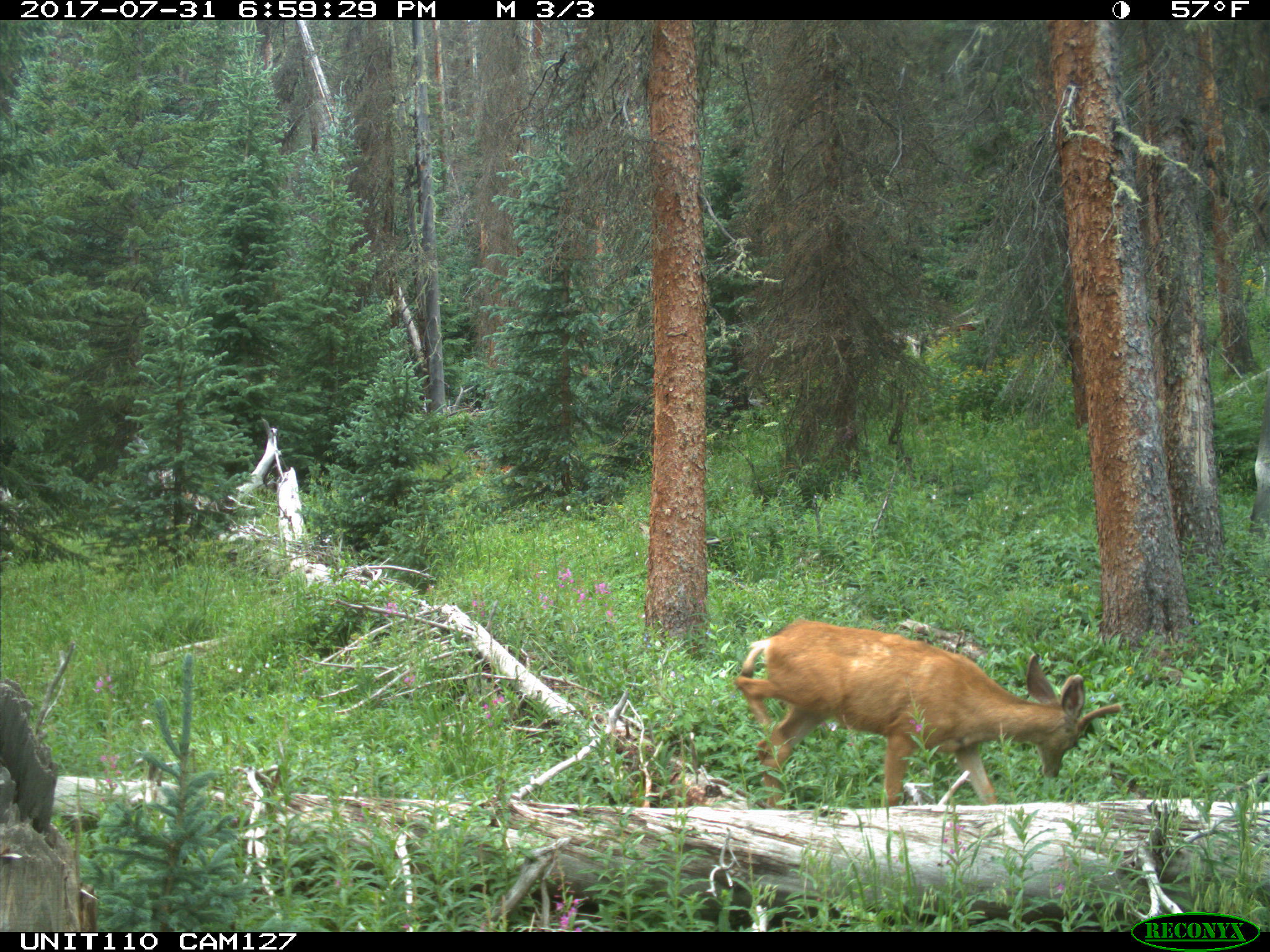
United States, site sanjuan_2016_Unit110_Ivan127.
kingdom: Animalia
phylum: Chordata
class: Mammalia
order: Artiodactyla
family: Cervidae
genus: Odocoileus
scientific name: Odocoileus hemionus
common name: mule deer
Odocoileus hemionus (mule deer).